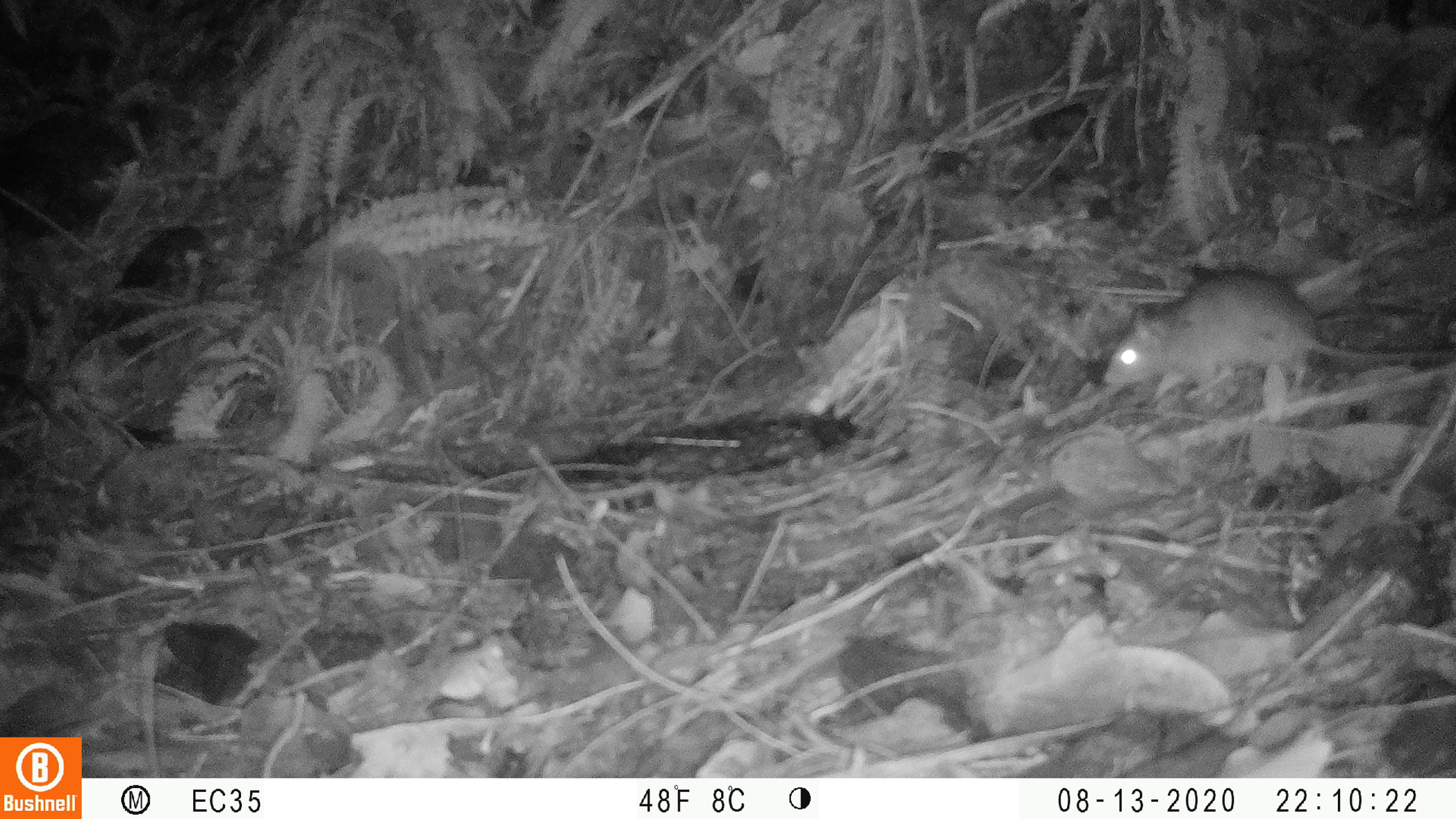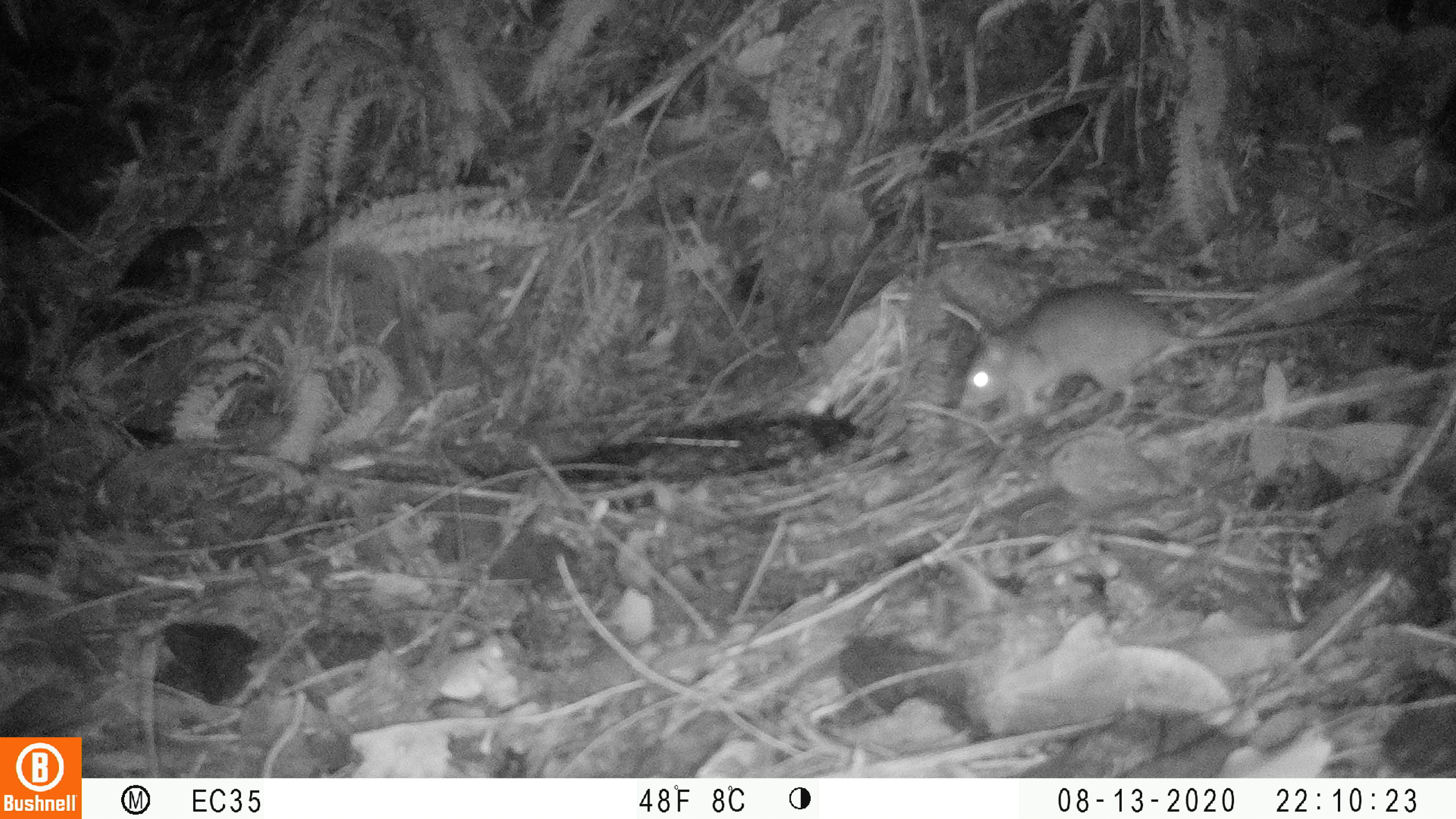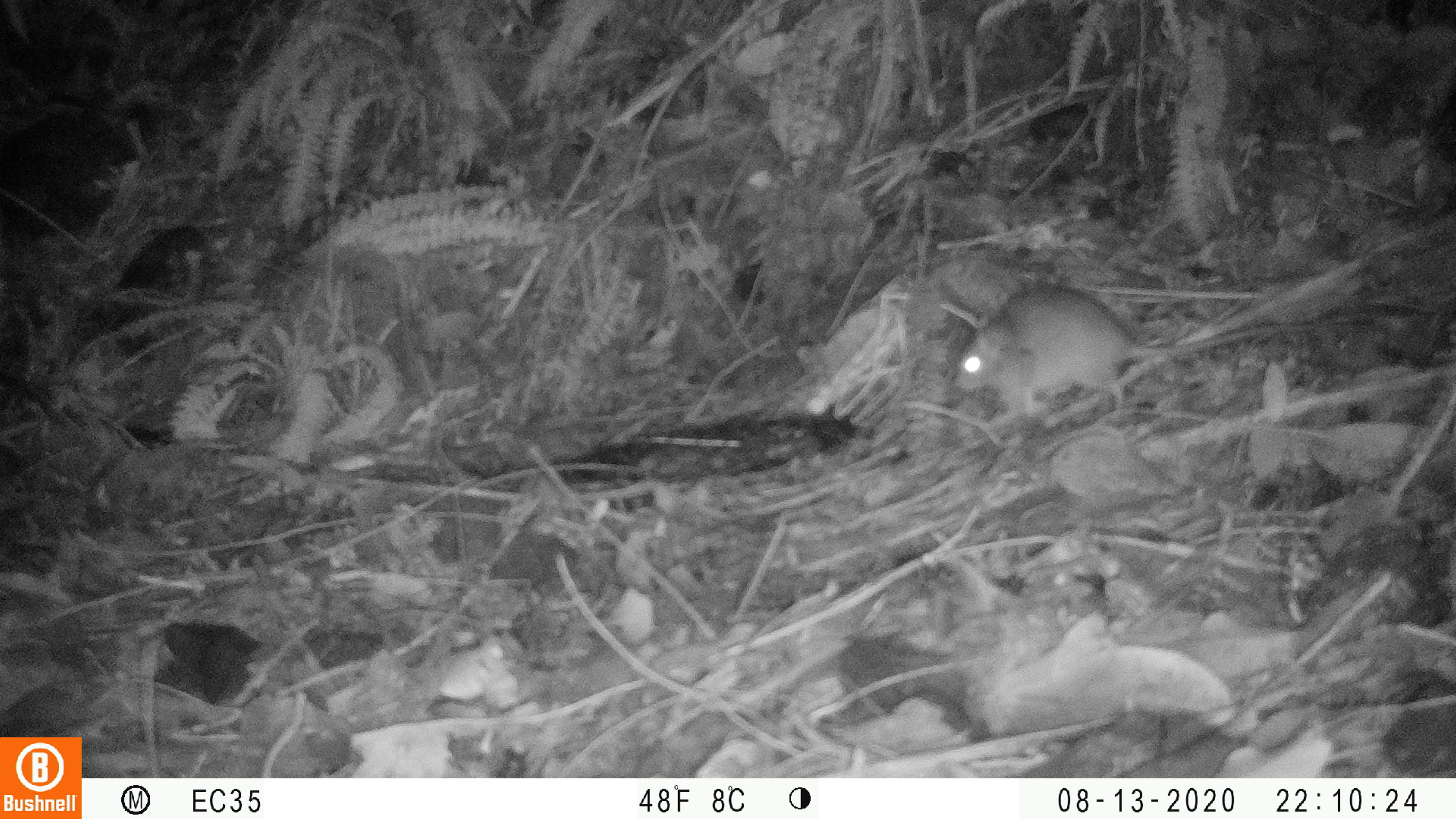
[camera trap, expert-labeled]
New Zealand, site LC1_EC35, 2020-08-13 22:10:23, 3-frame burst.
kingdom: Animalia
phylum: Chordata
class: Mammalia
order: Rodentia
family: Muridae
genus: Rattus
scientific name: Rattus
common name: rat